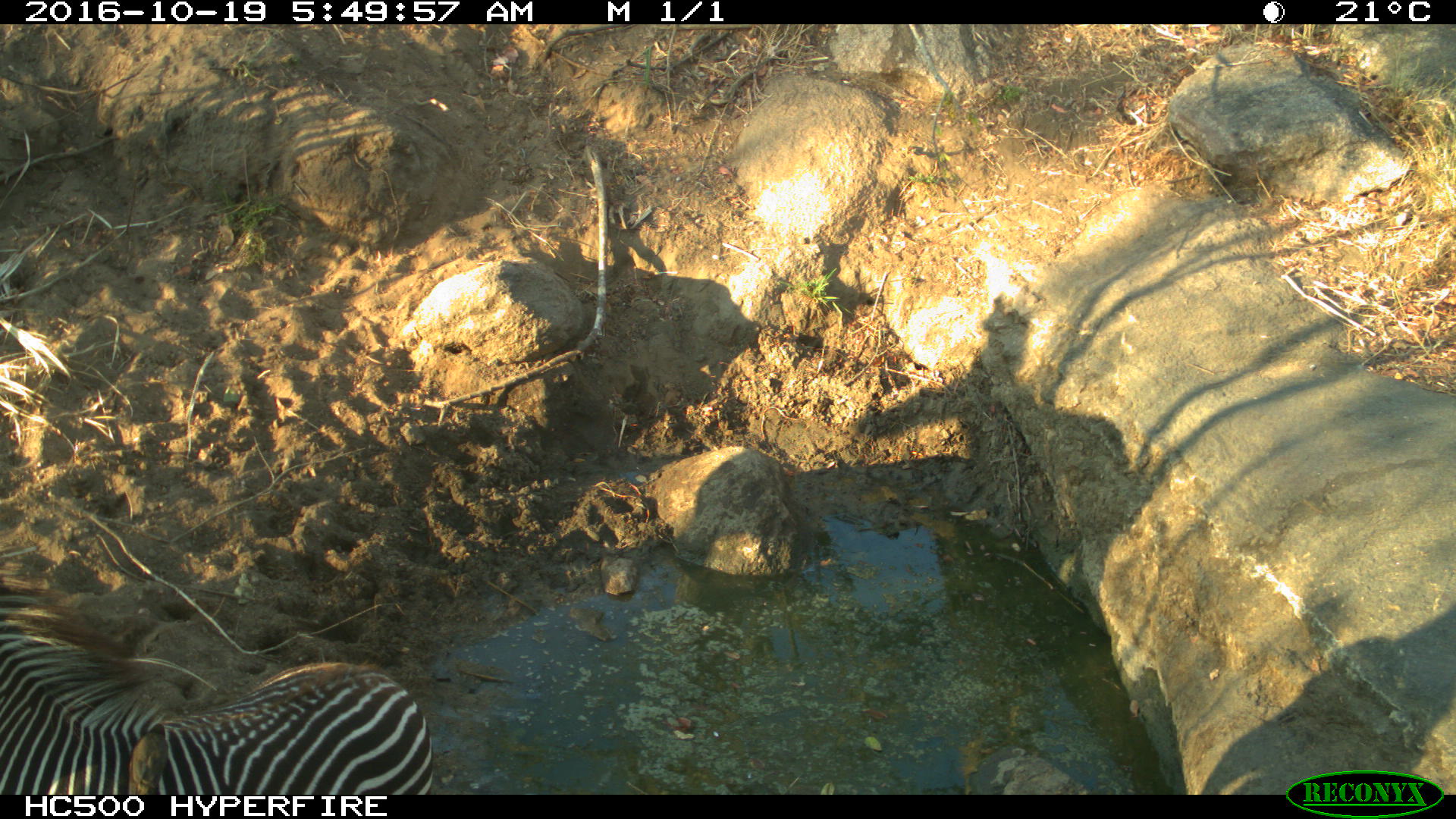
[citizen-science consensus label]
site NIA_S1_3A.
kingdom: Animalia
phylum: Chordata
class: Mammalia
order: Perissodactyla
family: Equidae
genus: Equus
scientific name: Equus quagga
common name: plains zebra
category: zebraplains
Zebraplains (plains zebra) (Equus quagga), count 1. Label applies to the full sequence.